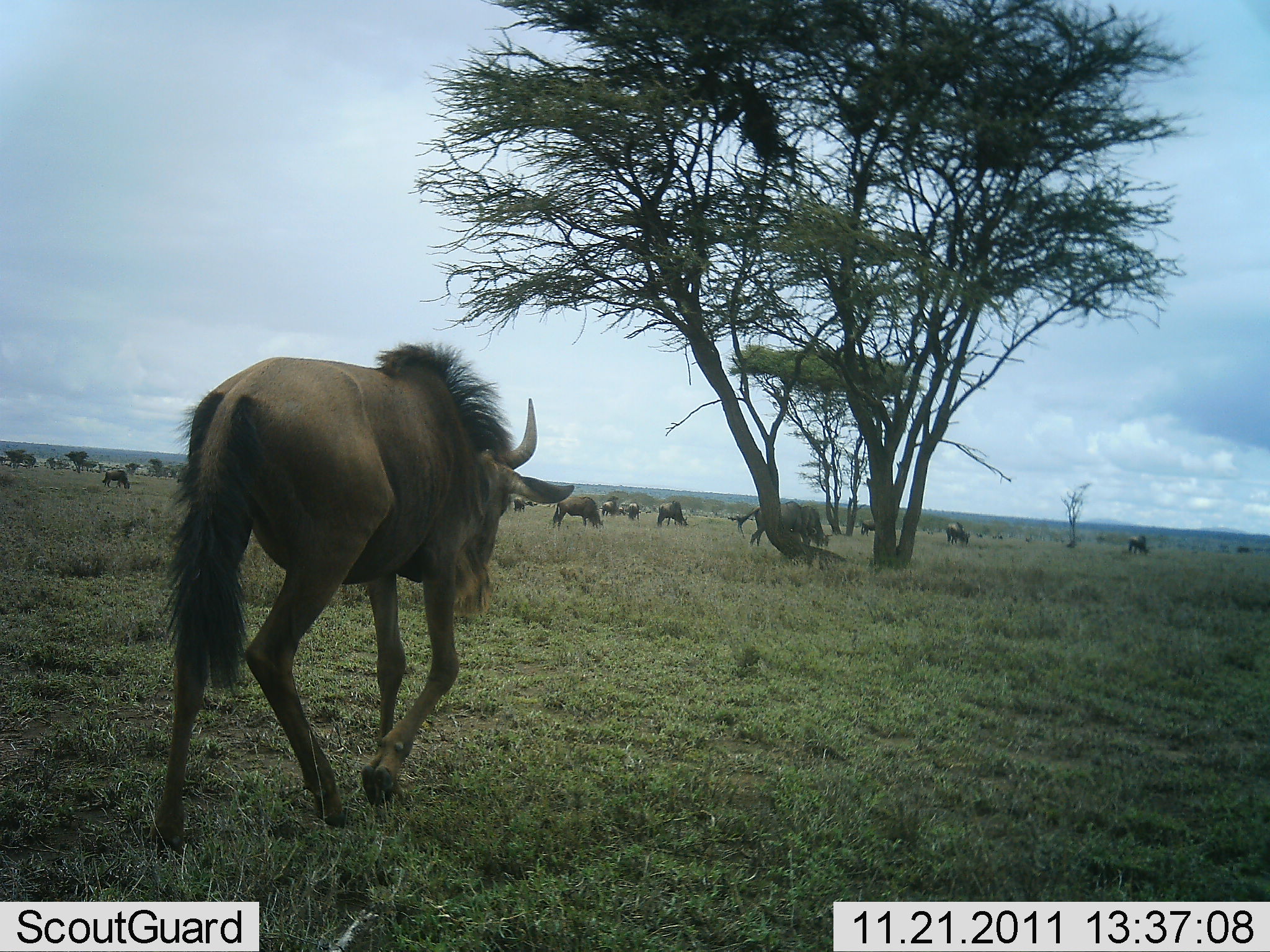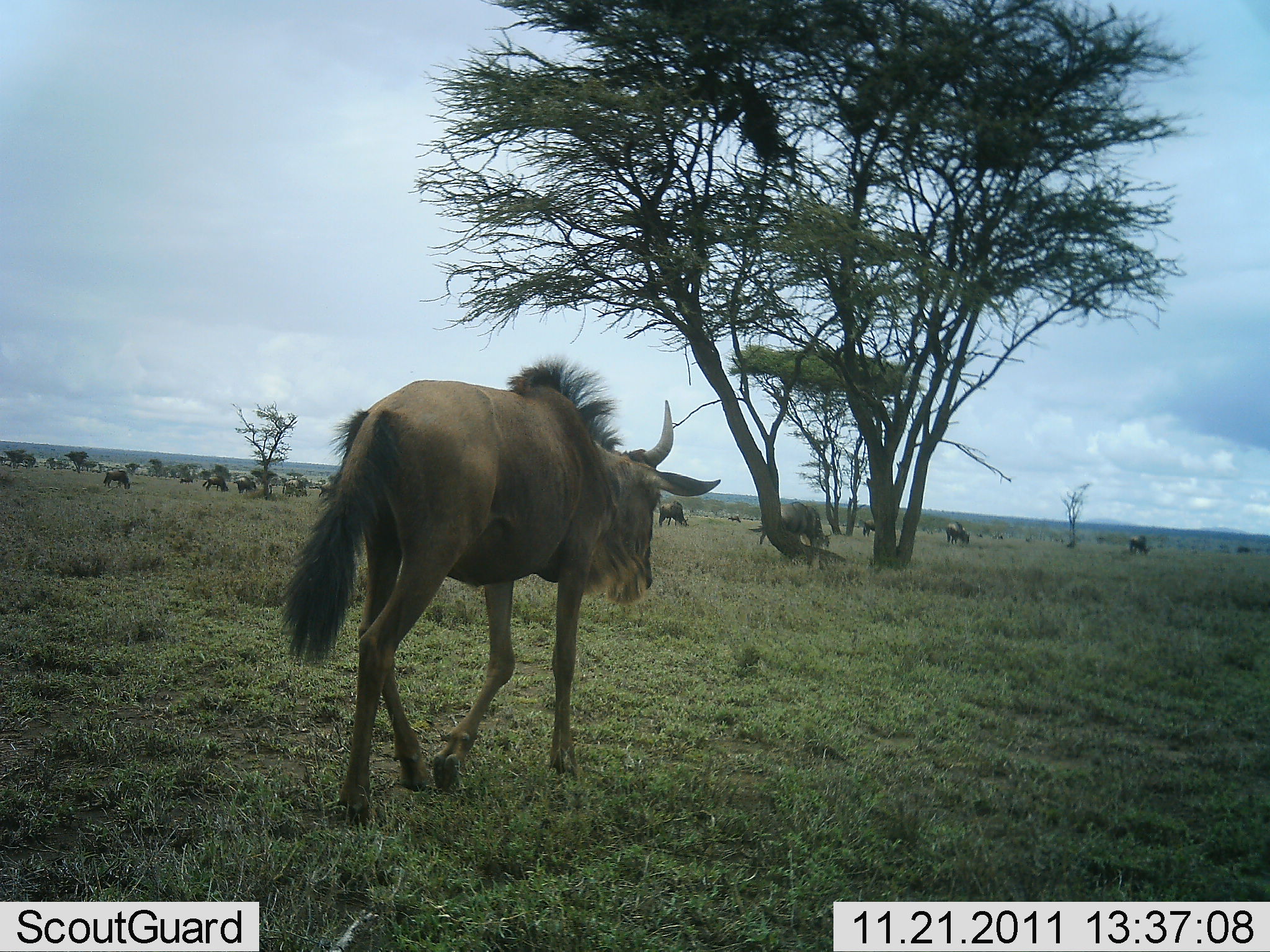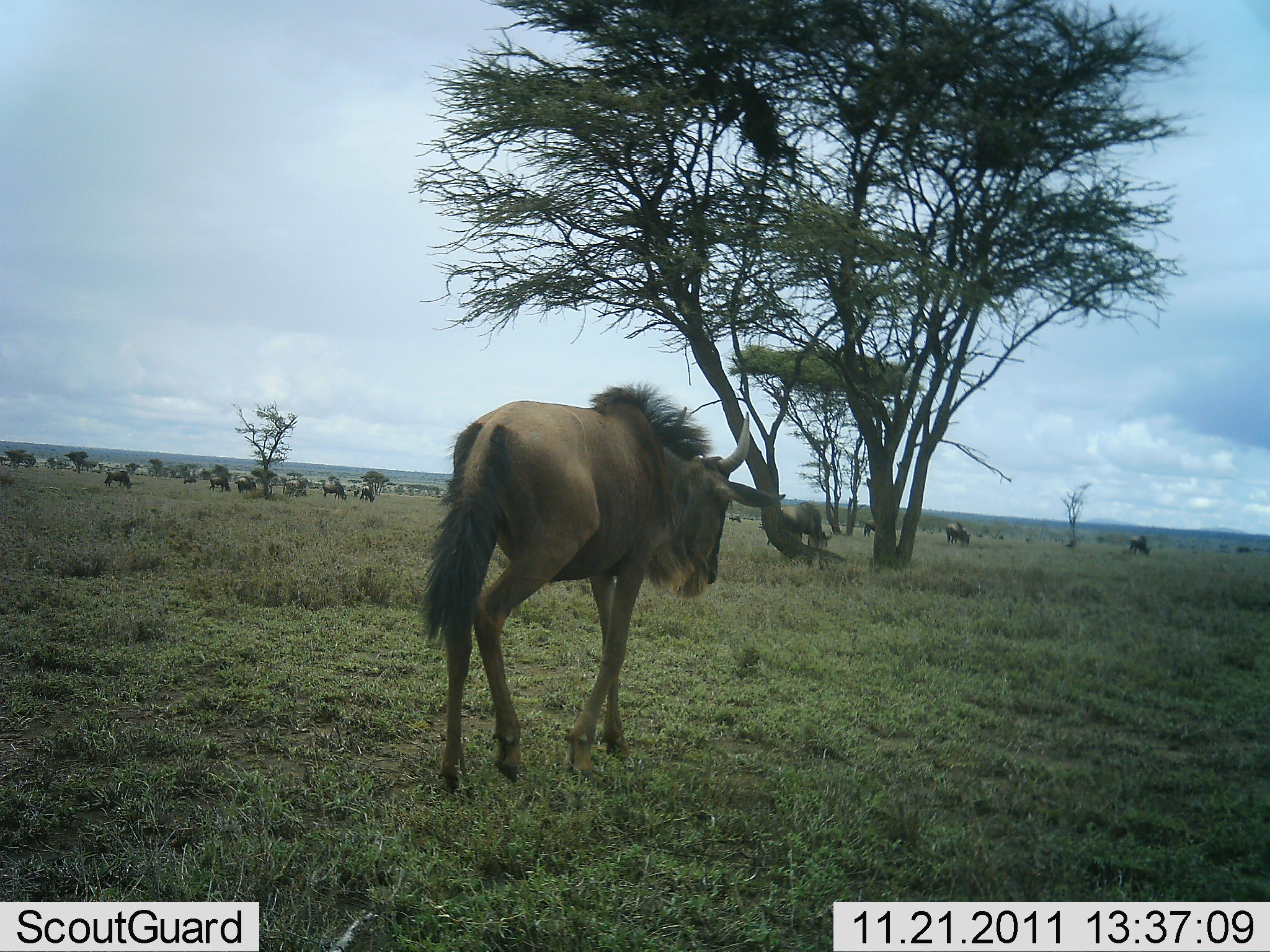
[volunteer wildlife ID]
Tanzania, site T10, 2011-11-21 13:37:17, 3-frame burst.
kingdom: Animalia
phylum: Chordata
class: Mammalia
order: Artiodactyla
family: Bovidae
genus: Connochaetes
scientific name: Connochaetes taurinus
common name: blue wildebeest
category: wildebeest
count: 11-50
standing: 9%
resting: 9%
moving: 73%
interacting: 0%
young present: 0%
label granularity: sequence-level